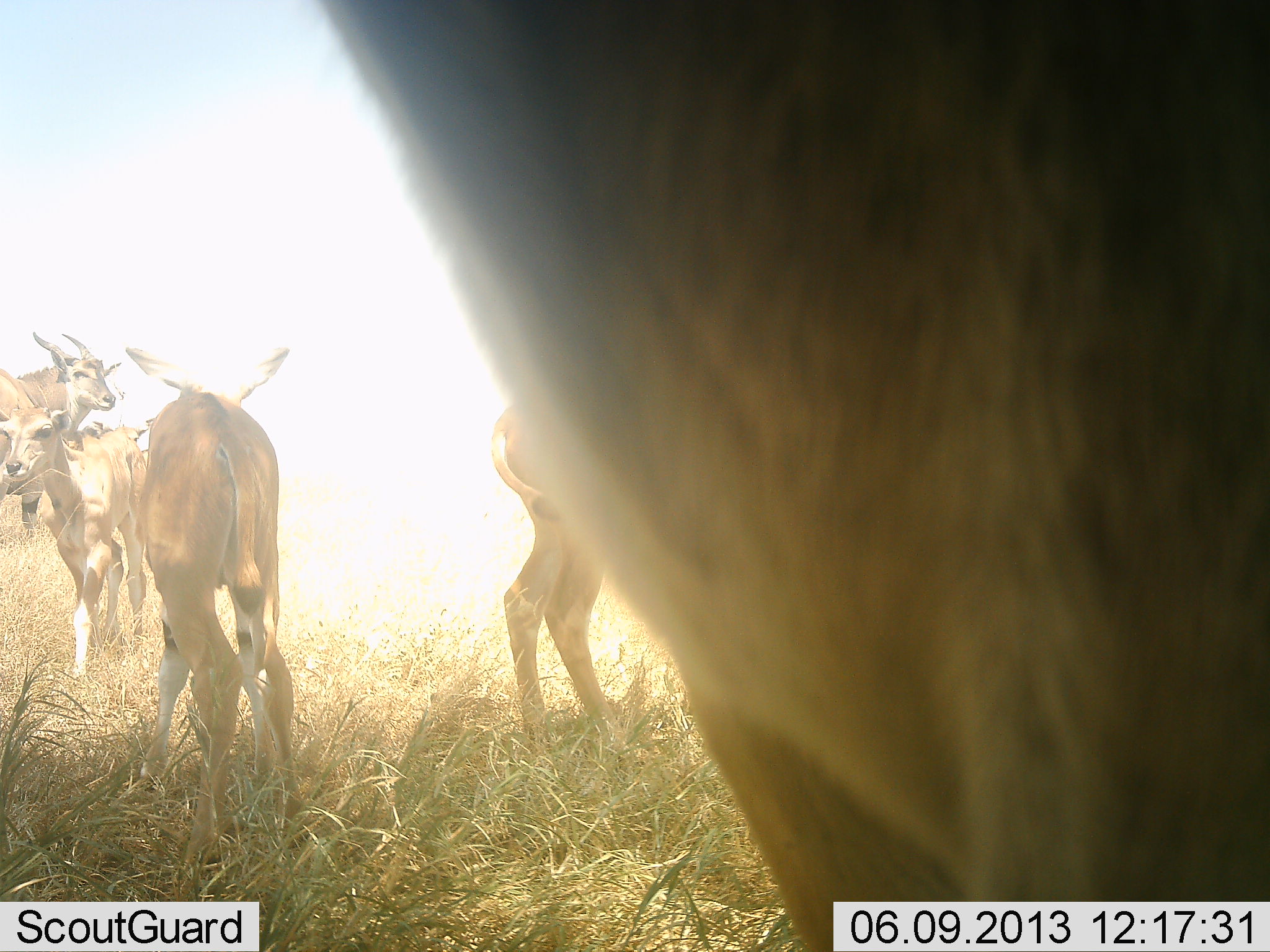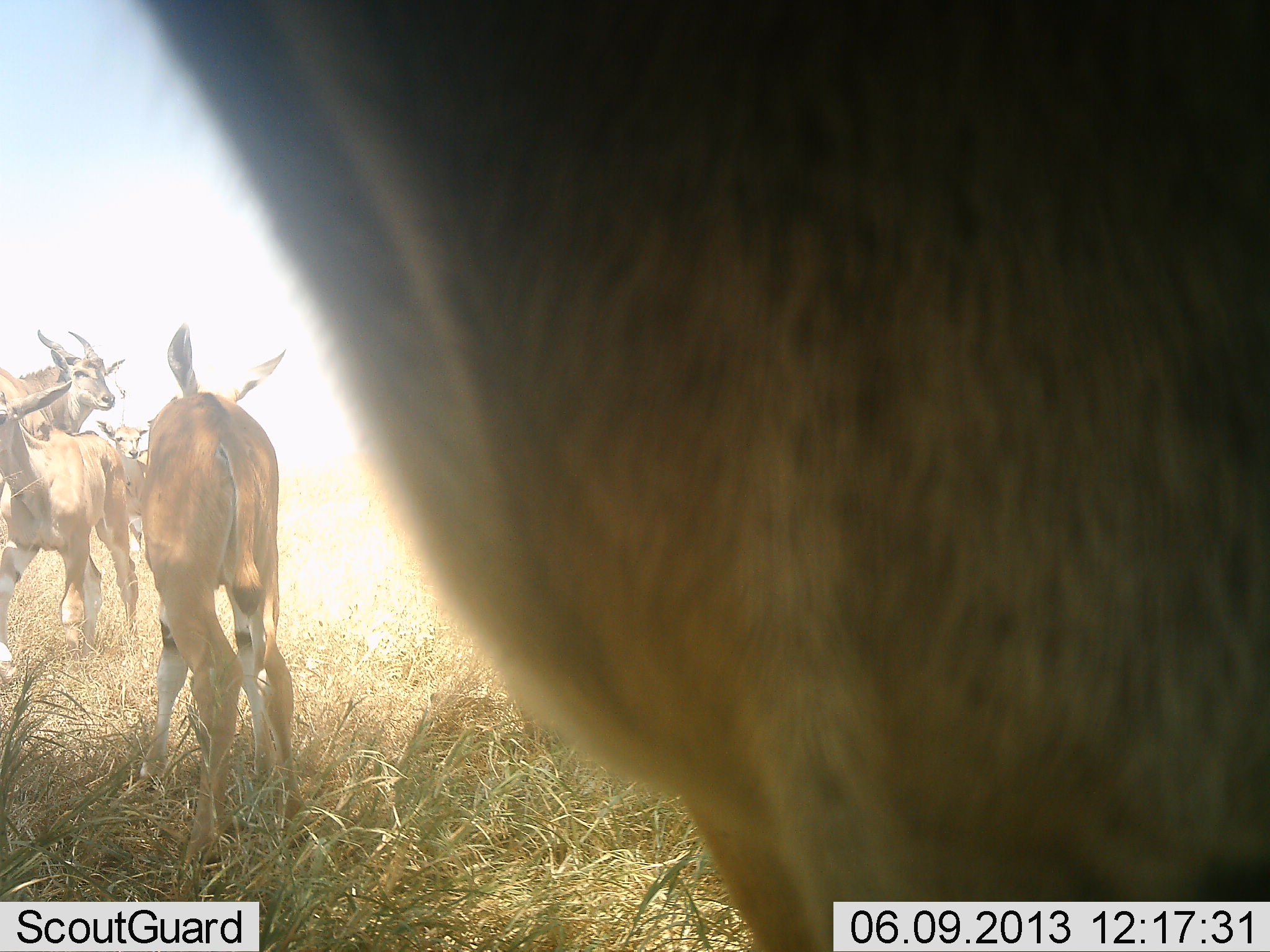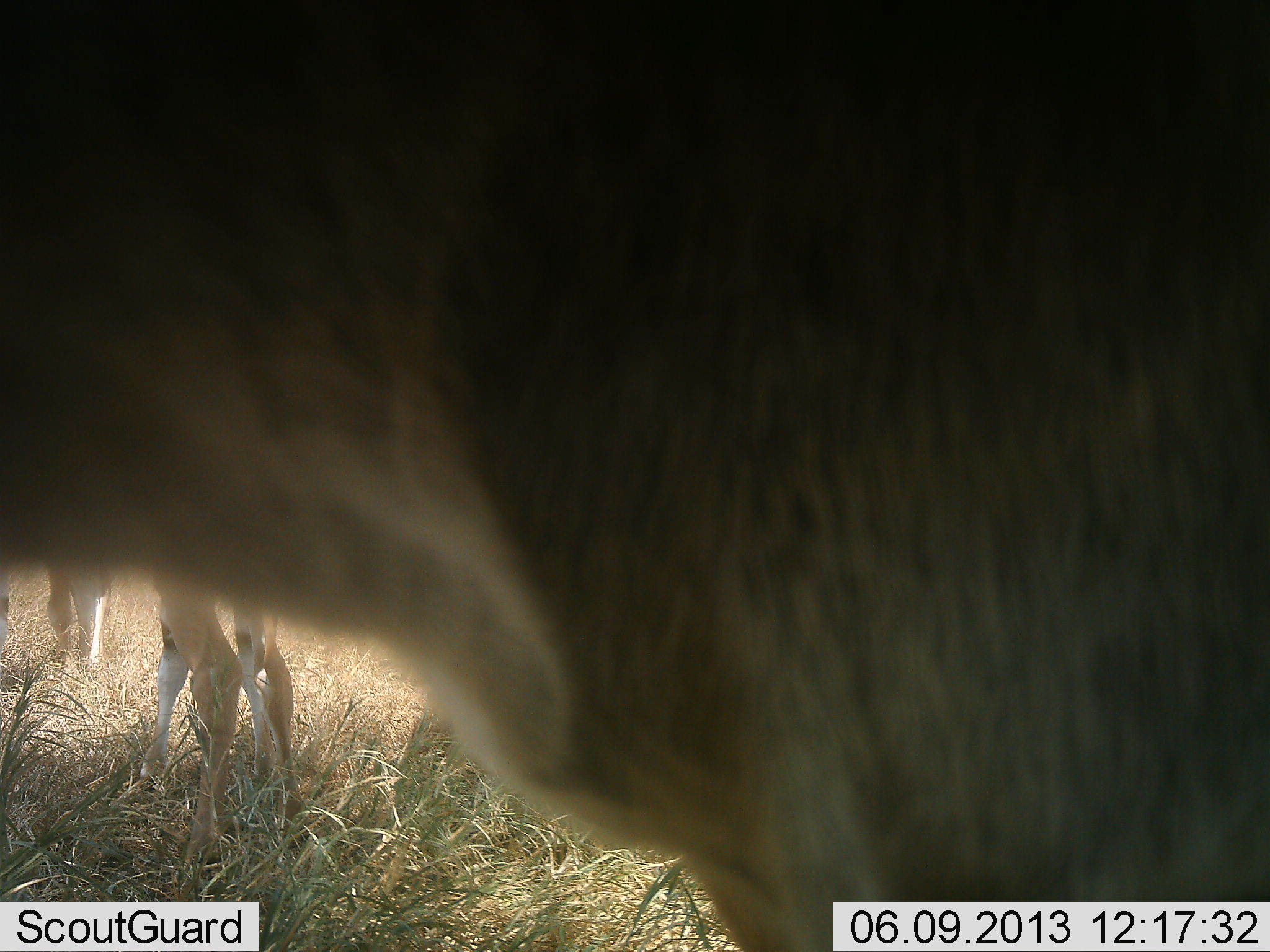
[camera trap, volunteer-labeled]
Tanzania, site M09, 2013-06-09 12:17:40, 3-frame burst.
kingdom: Animalia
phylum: Chordata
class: Mammalia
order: Artiodactyla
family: Bovidae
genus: Tragelaphus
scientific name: Tragelaphus oryx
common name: eland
Eland (Tragelaphus oryx), count 6. Behavior (volunteer vote fractions): standing 100%, resting 0%, moving 45%, interacting 0%. Young present (vote fraction): 45%. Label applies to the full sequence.